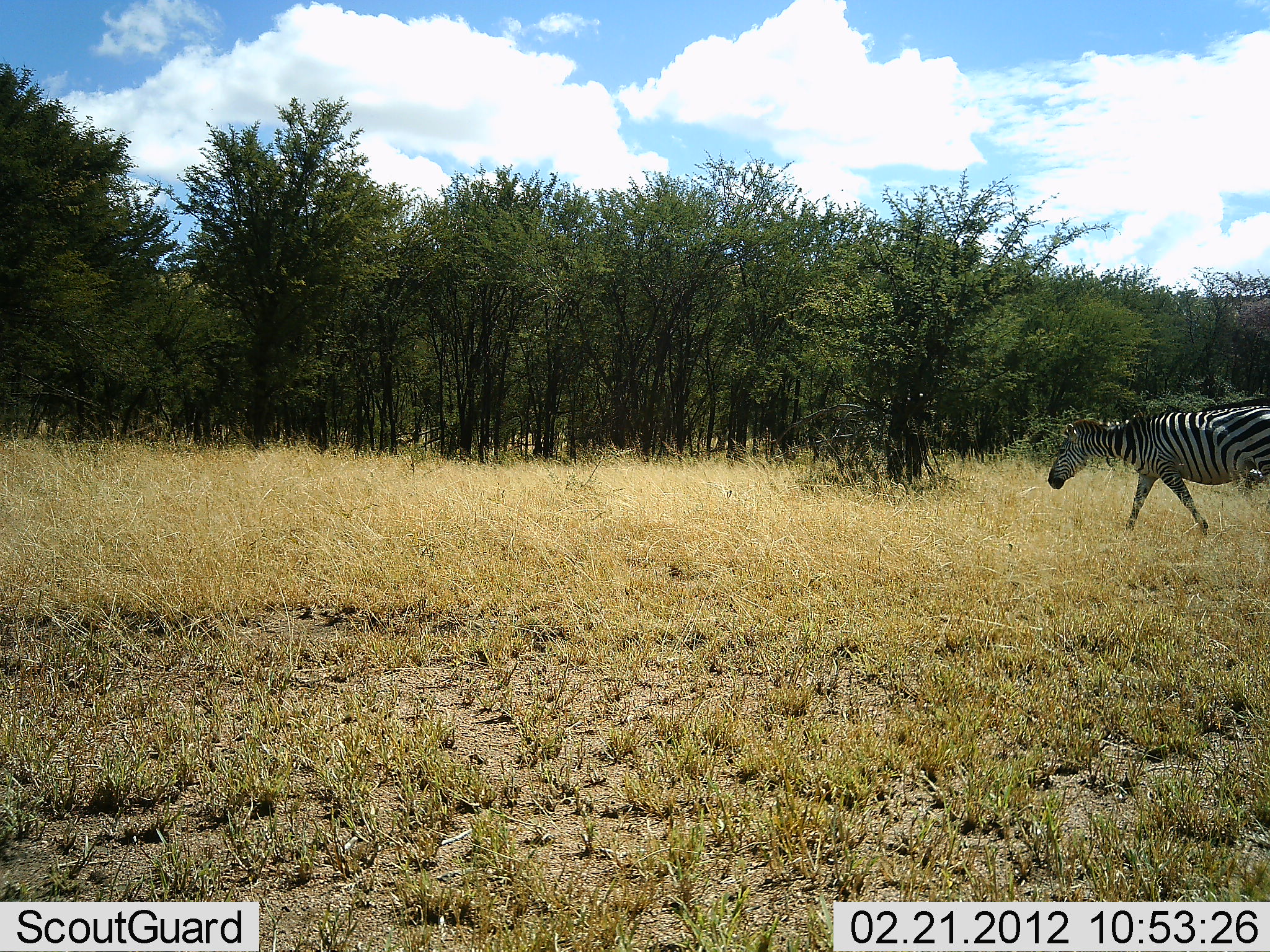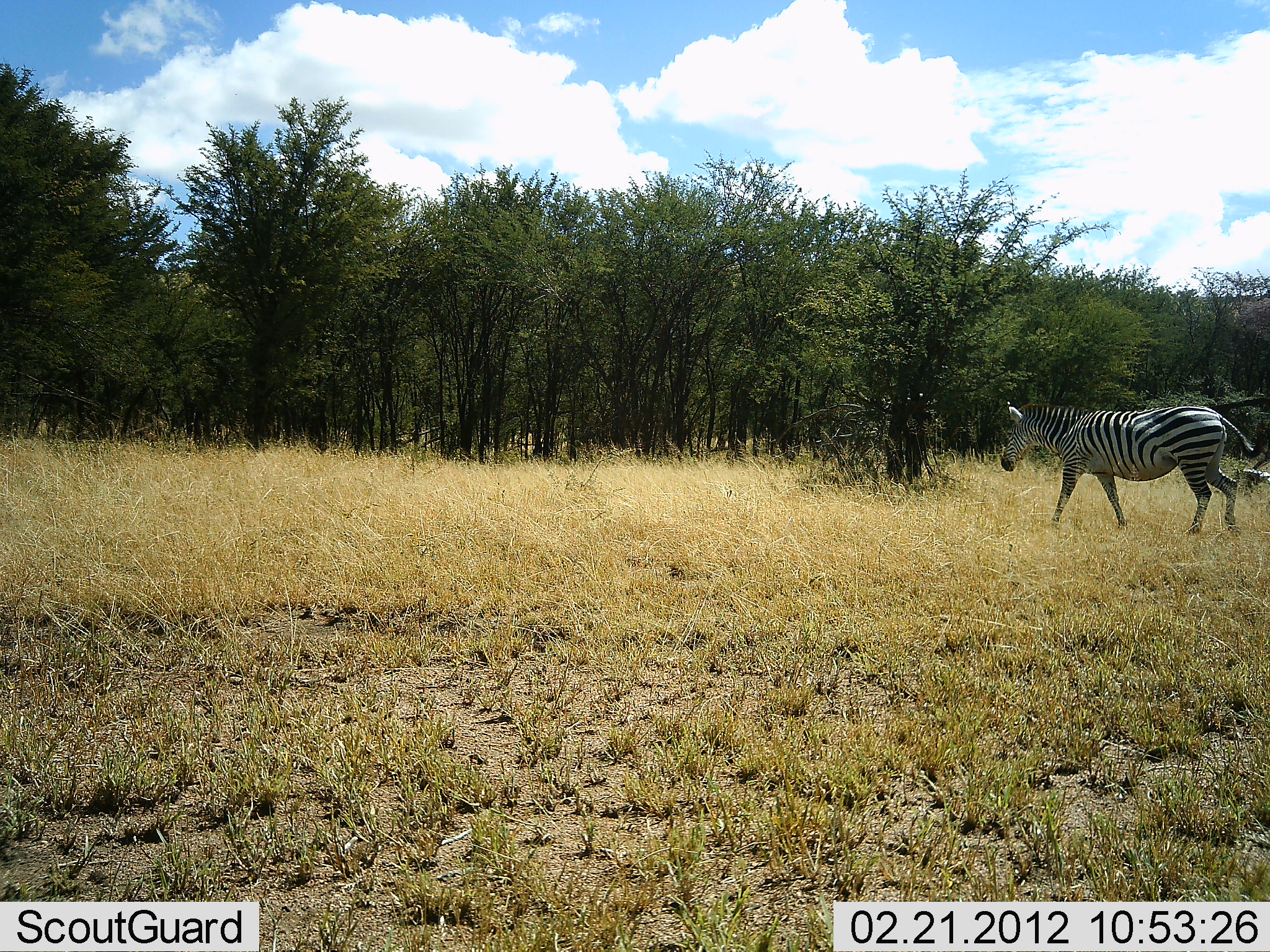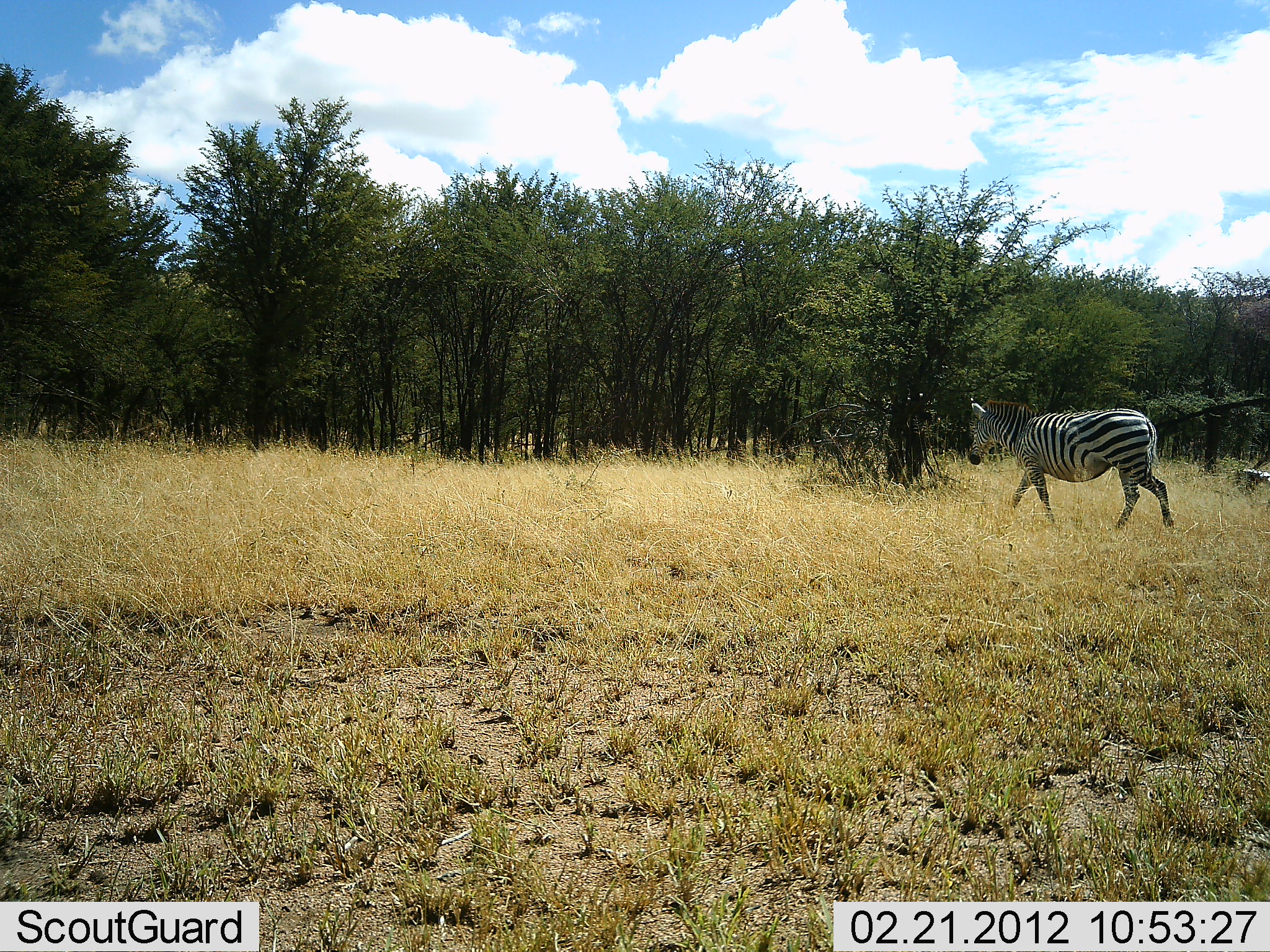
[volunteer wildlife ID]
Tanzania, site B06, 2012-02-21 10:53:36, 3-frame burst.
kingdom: Animalia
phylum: Chordata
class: Mammalia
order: Perissodactyla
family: Equidae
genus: Equus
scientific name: Equus quagga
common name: plains zebra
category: zebra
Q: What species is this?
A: Zebra (plains zebra) (Equus quagga).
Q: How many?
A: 1.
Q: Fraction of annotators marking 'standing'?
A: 0%.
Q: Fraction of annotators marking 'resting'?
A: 0%.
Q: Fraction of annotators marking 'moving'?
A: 100%.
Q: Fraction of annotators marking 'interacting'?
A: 0%.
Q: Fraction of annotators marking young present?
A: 0%.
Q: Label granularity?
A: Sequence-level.